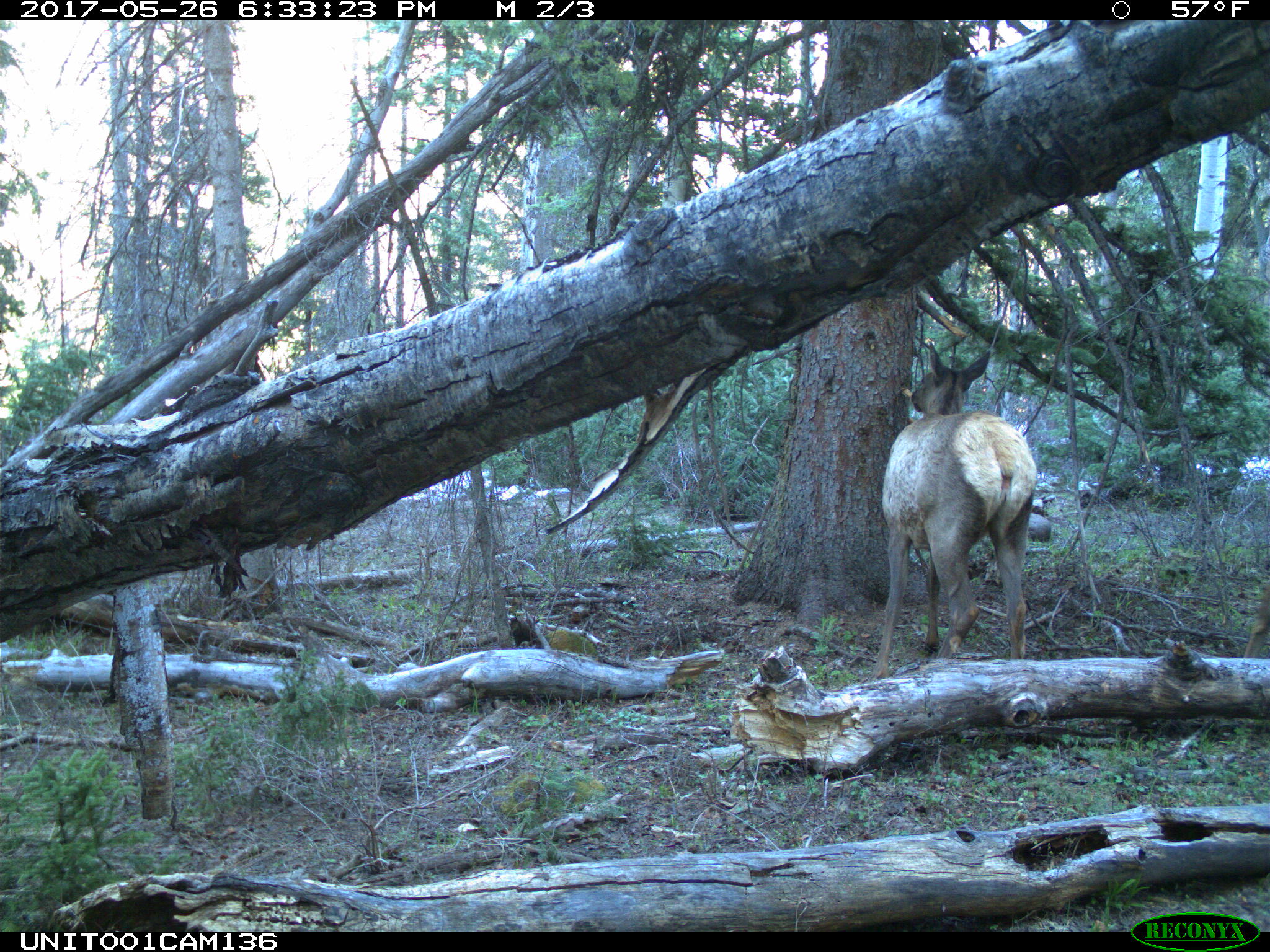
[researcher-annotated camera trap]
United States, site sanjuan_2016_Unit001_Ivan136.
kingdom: Animalia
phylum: Chordata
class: Mammalia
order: Artiodactyla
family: Cervidae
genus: Cervus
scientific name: Cervus elaphus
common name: red deer